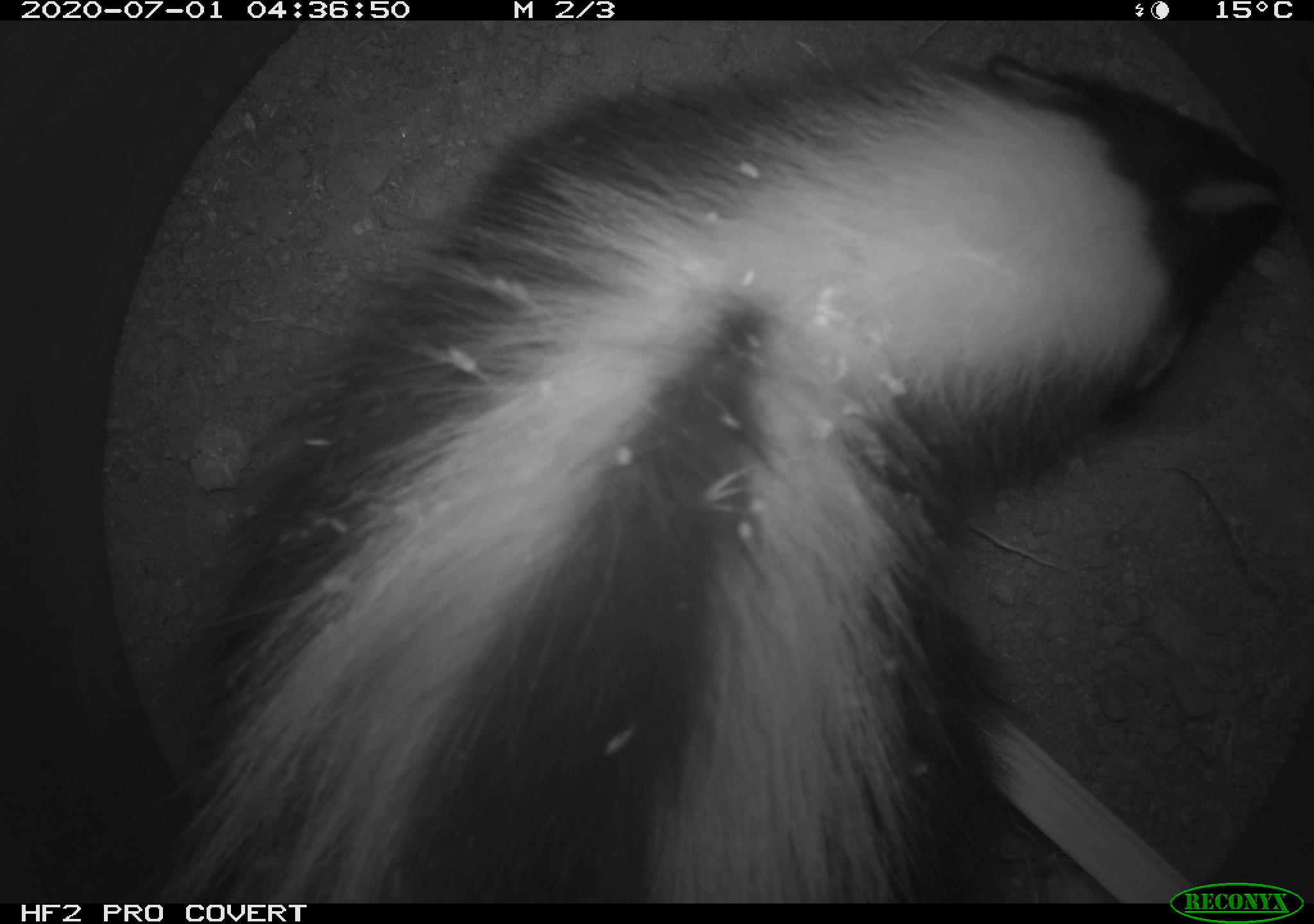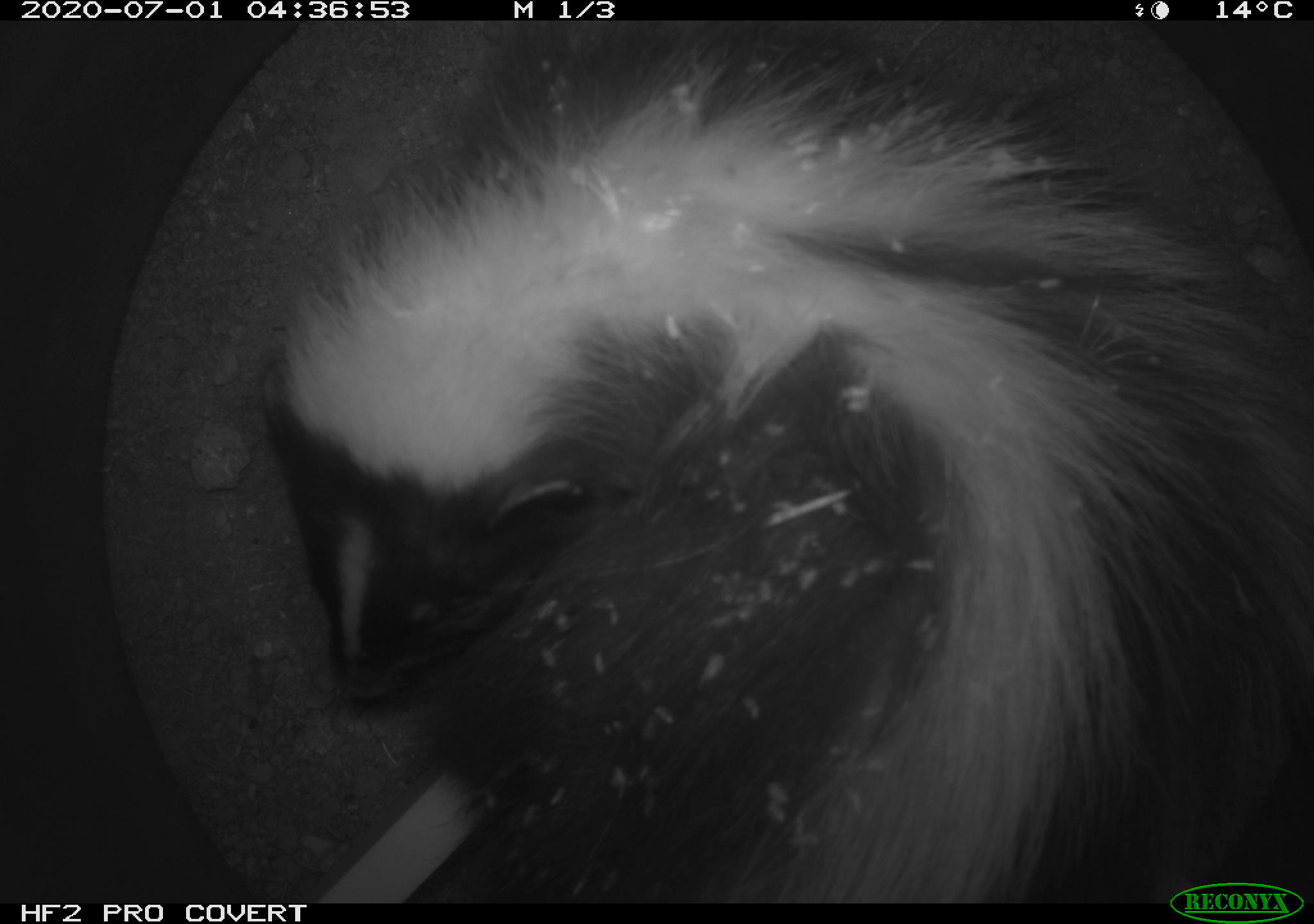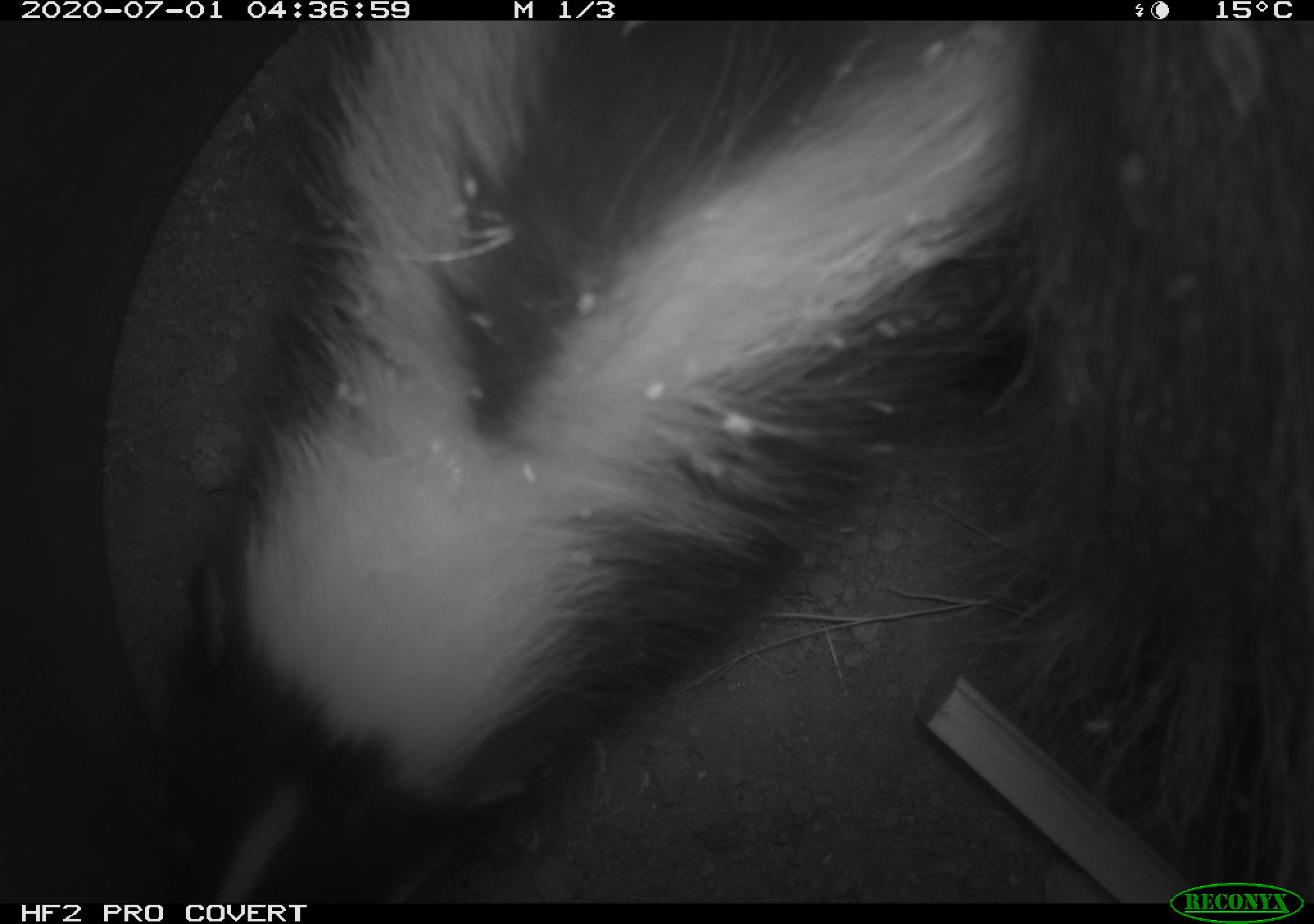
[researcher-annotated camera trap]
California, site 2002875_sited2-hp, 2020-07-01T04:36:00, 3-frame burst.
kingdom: Animalia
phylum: Chordata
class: Mammalia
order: Carnivora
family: Mephitidae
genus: Mephitis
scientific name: Mephitis mephitis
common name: striped skunk